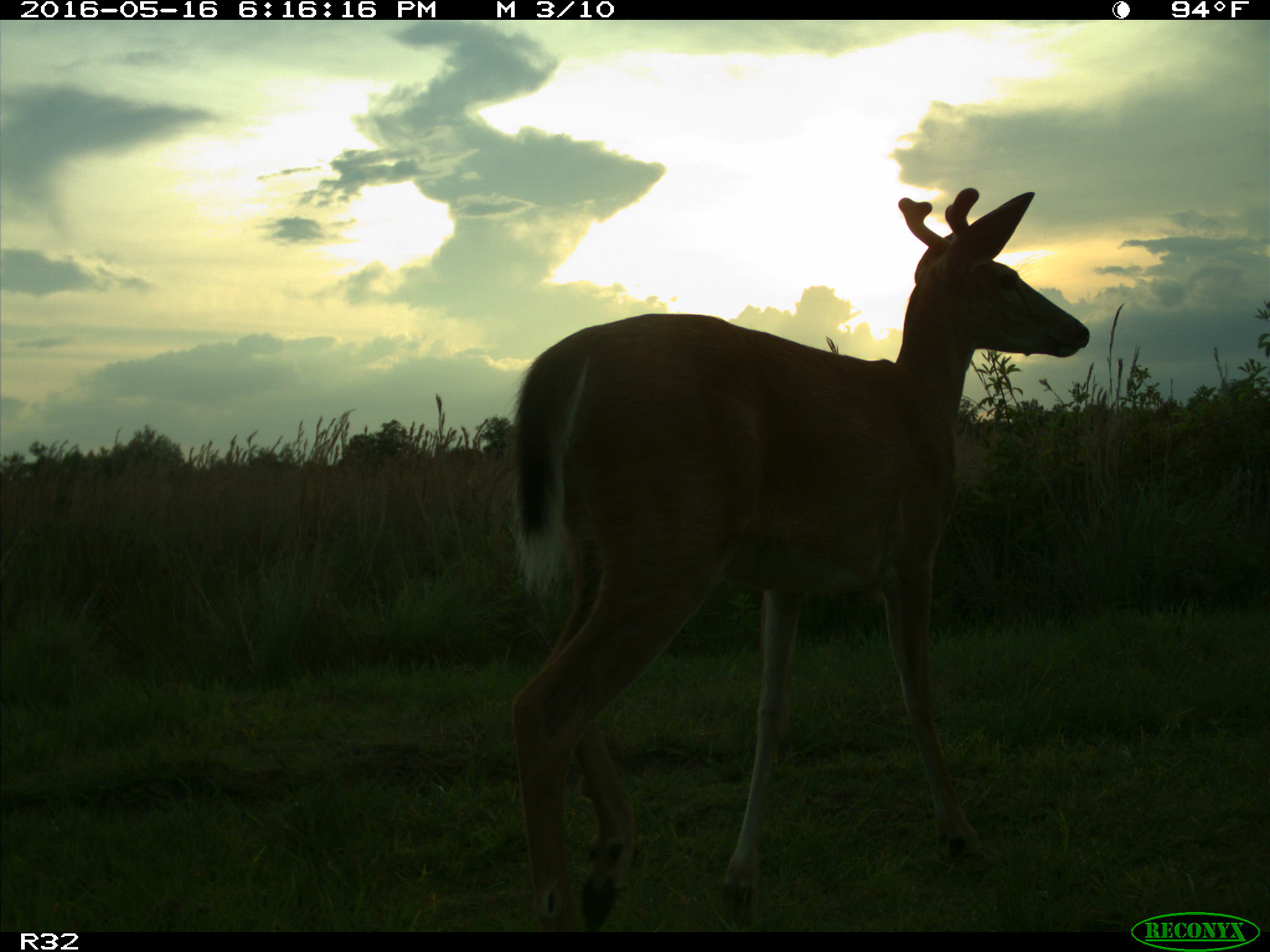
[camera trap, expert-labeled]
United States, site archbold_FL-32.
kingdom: Animalia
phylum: Chordata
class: Mammalia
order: Artiodactyla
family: Cervidae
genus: Odocoileus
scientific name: Odocoileus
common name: deer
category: unidentified deer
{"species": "unidentified deer (deer) (Odocoileus)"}